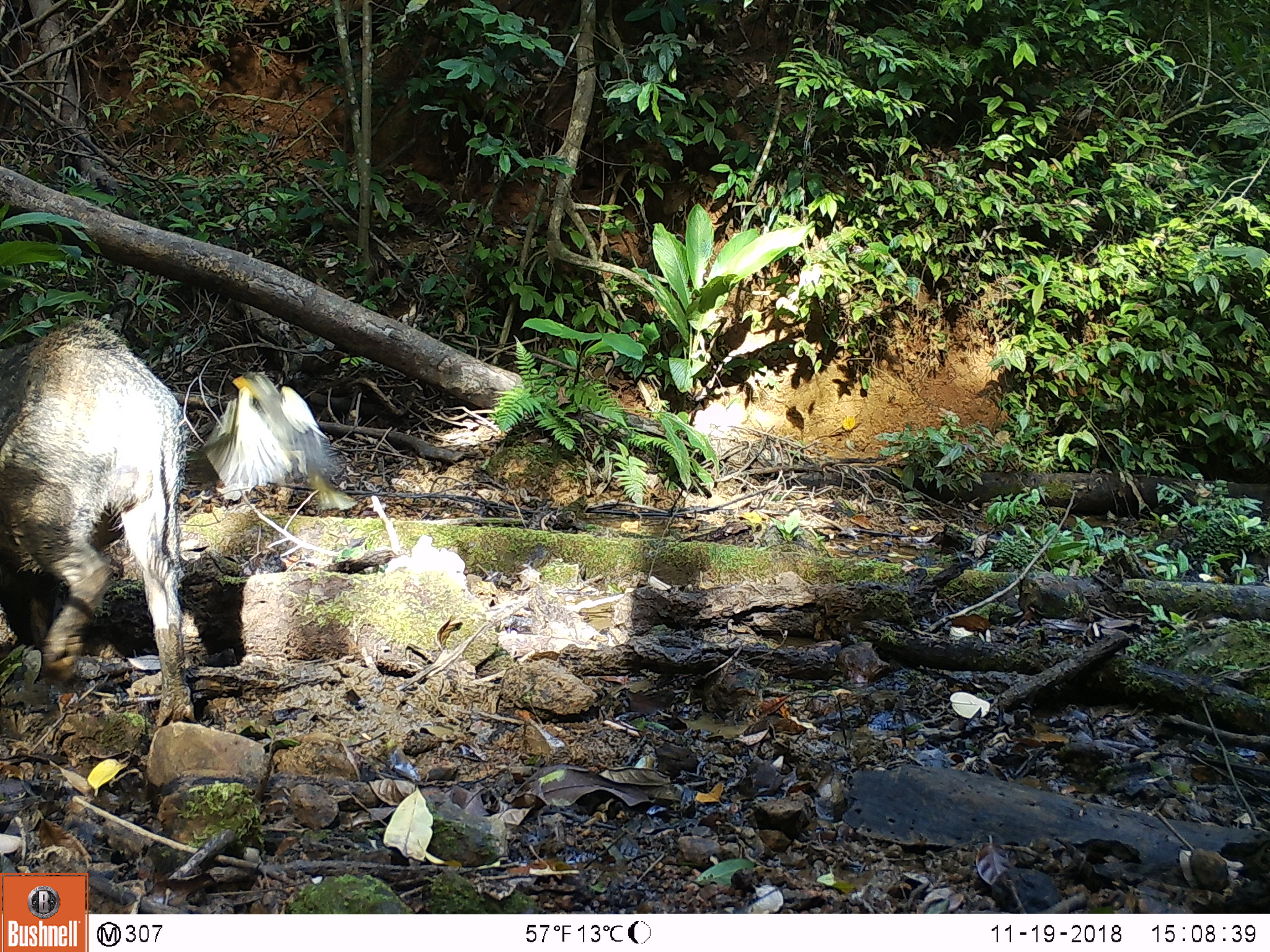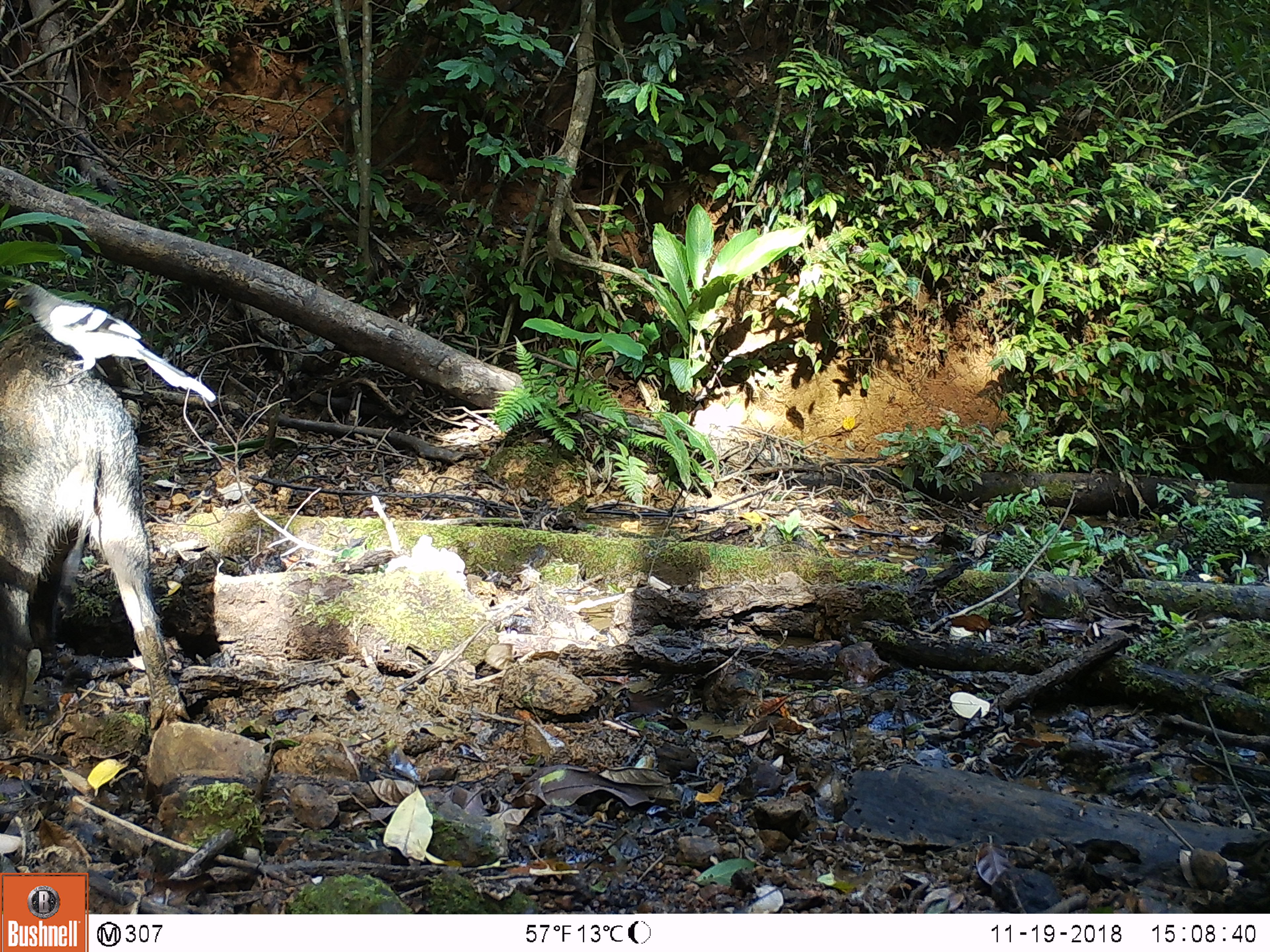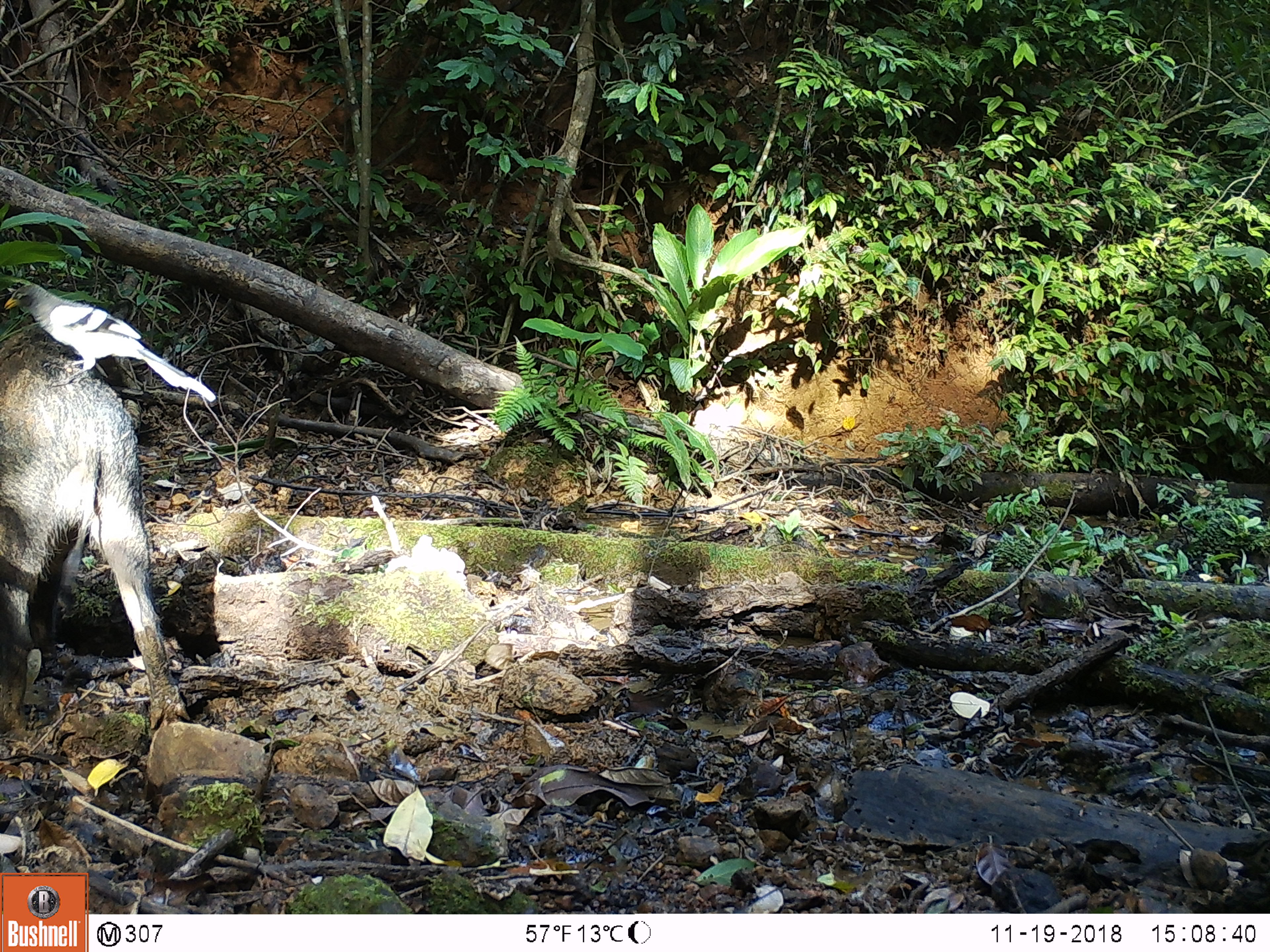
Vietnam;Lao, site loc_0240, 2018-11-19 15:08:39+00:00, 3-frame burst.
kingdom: Animalia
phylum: Chordata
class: Mammalia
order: Artiodactyla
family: Suidae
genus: Sus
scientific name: Sus scrofa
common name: eurasian wild pig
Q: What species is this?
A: Eurasian wild pig (Sus scrofa).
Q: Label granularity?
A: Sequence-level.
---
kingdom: Animalia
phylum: Chordata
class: Aves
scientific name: Aves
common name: bird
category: unidentified bird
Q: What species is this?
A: Unidentified bird (bird) (Aves).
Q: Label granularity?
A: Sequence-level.